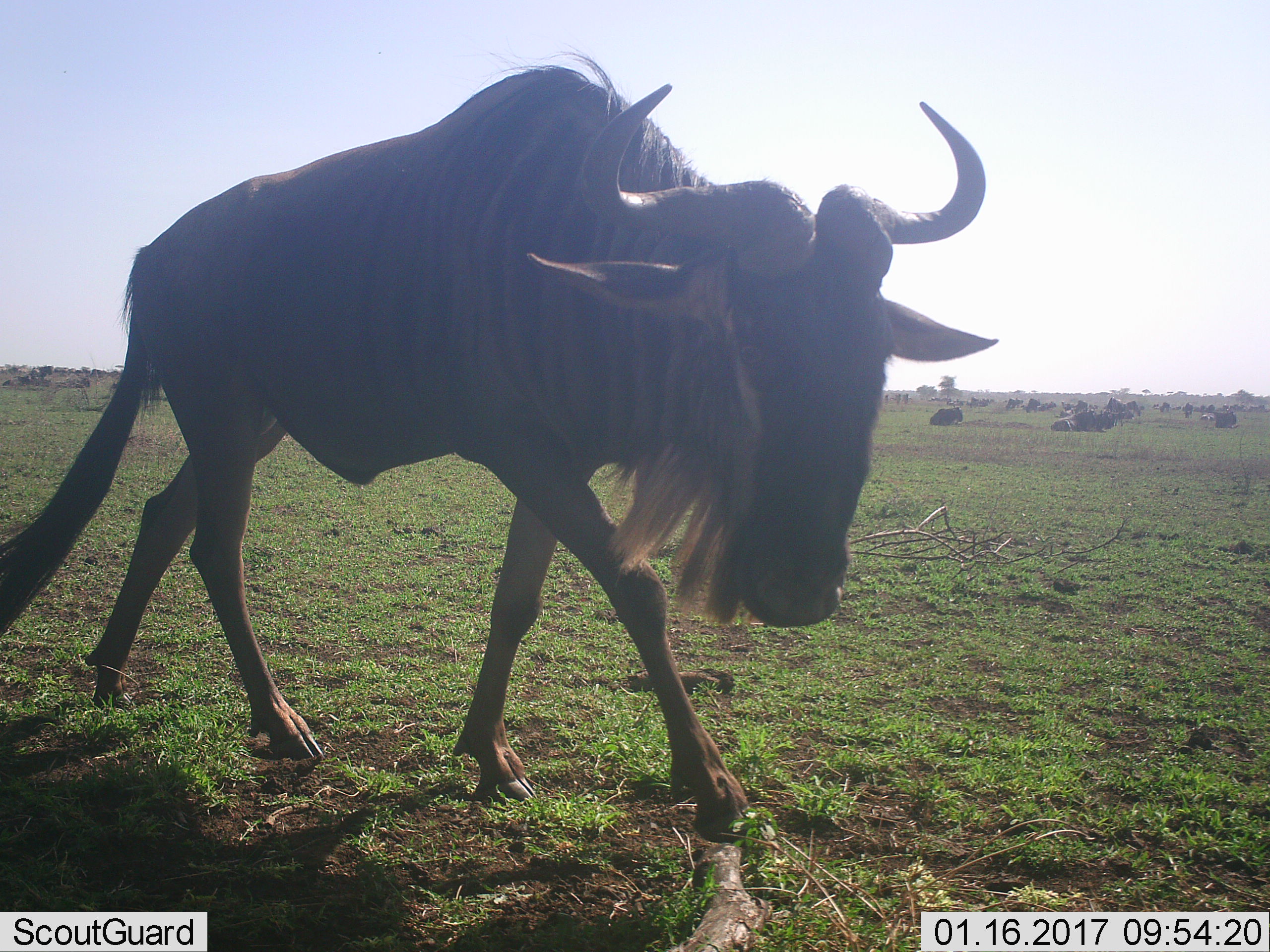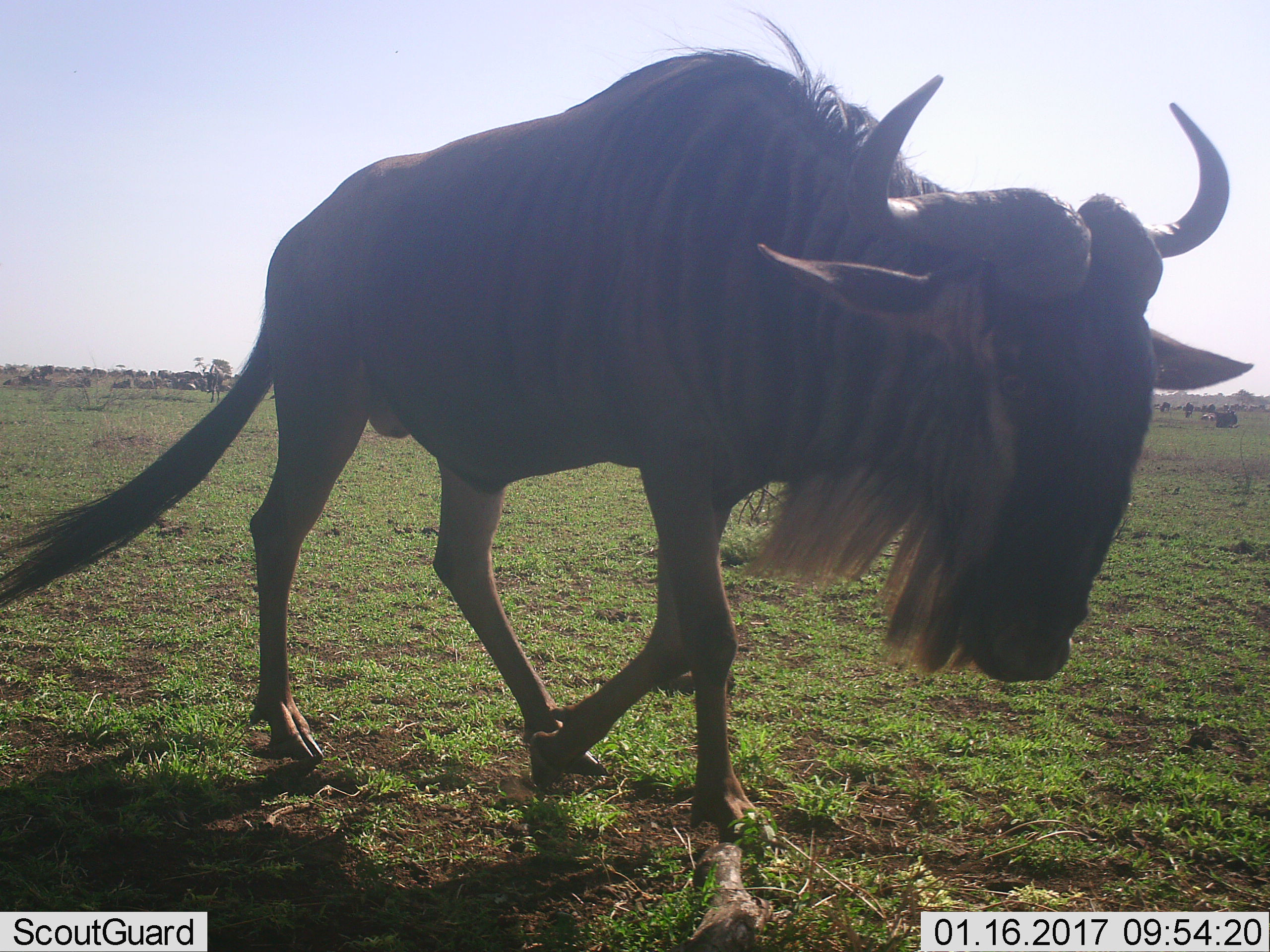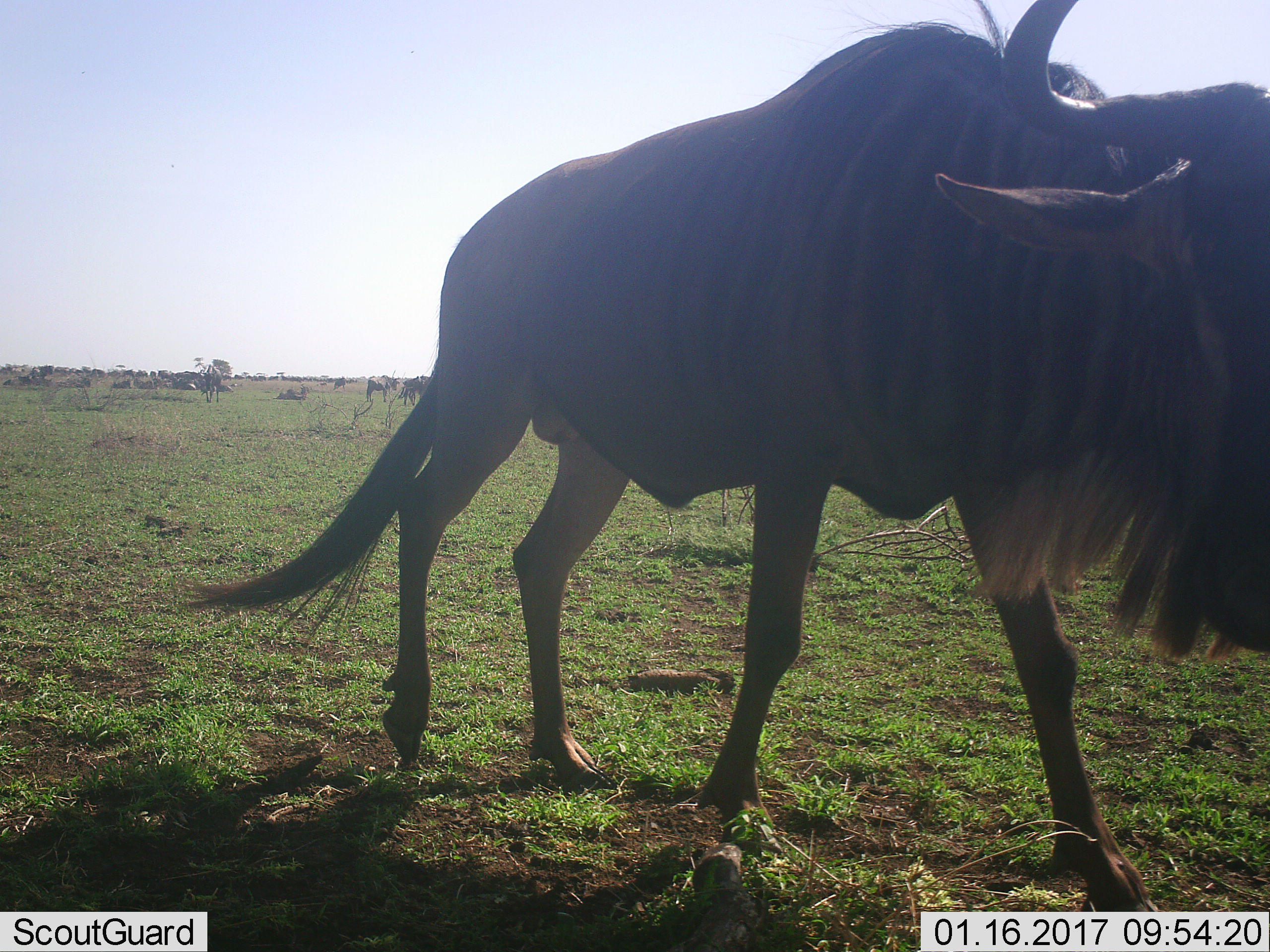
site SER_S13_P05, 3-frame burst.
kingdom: Animalia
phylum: Chordata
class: Mammalia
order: Artiodactyla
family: Bovidae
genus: Connochaetes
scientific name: Connochaetes taurinus taurinus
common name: blue wildebeest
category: wildebeestblue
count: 11-50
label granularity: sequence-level